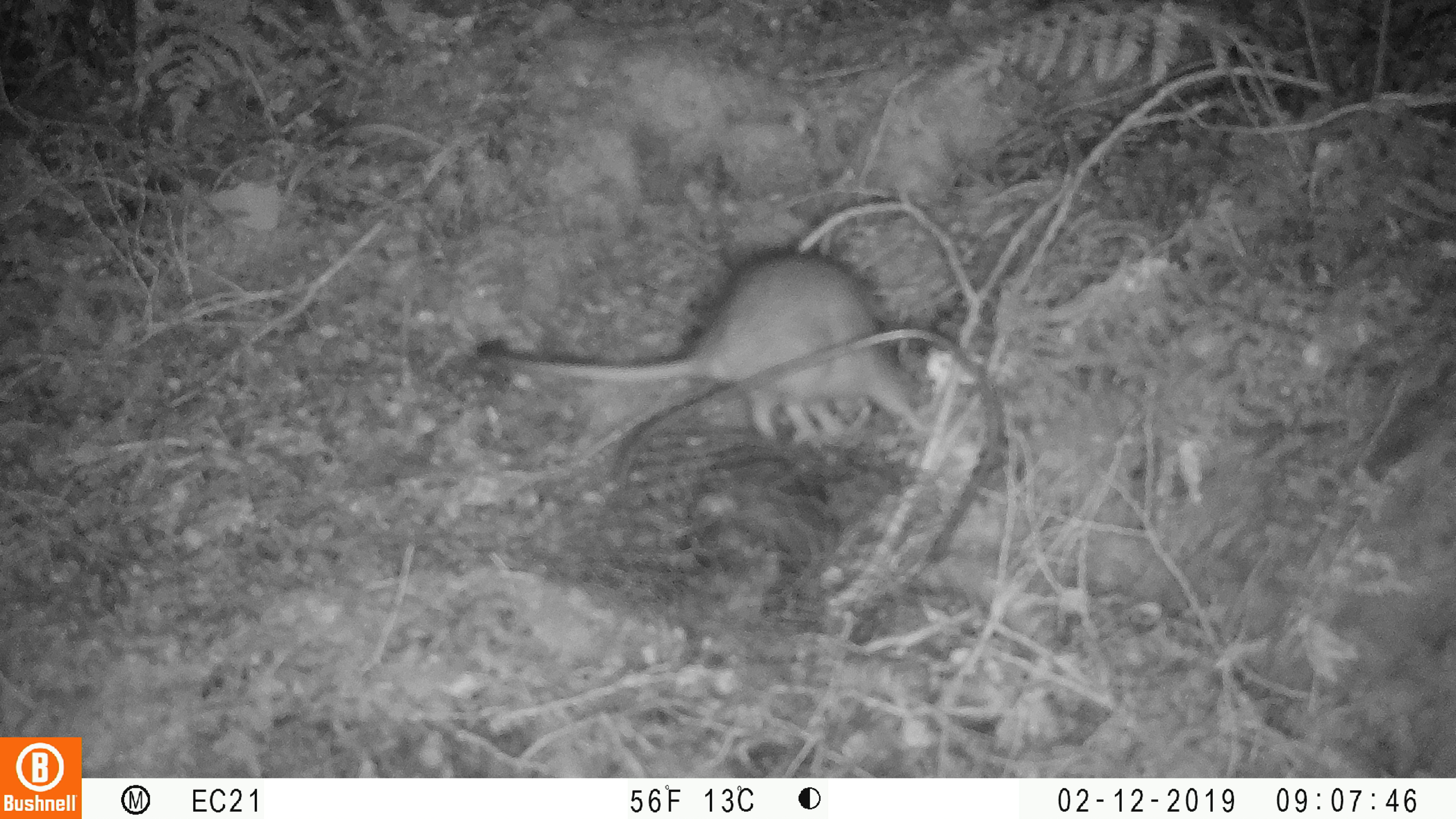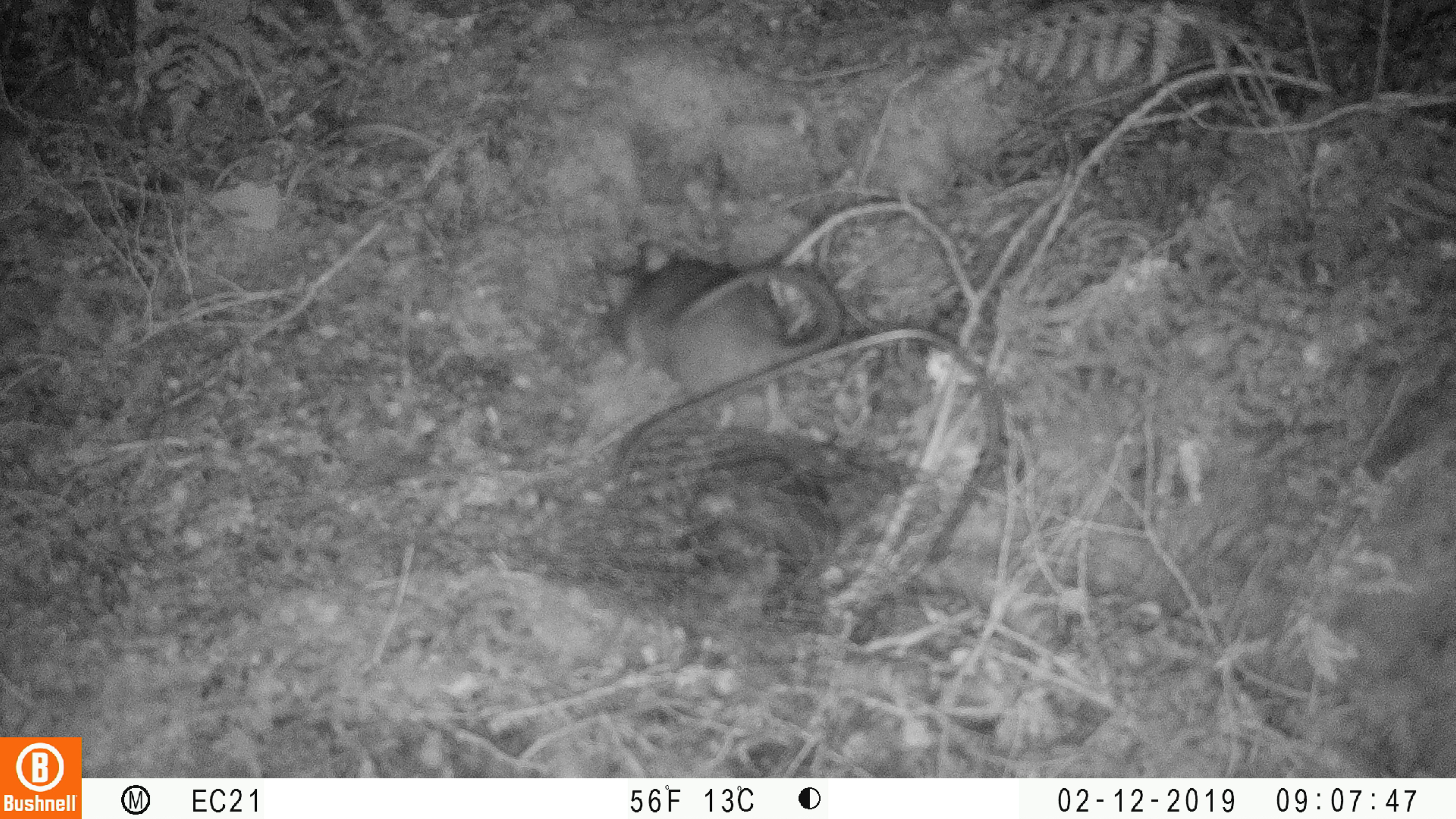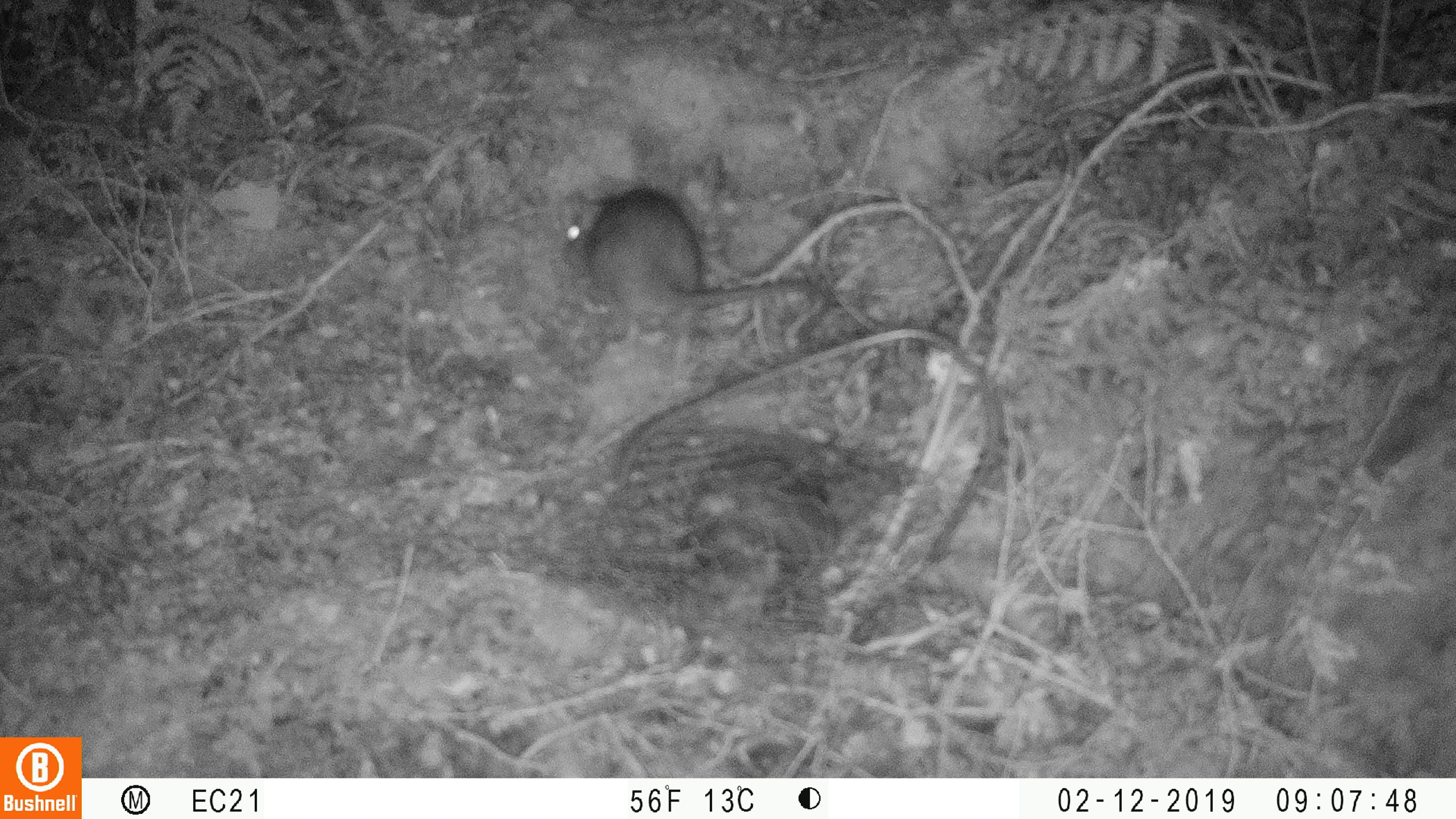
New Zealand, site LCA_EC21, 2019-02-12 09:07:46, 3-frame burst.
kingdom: Animalia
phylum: Chordata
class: Mammalia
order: Rodentia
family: Muridae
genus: Rattus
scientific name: Rattus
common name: rat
Rat (Rattus).